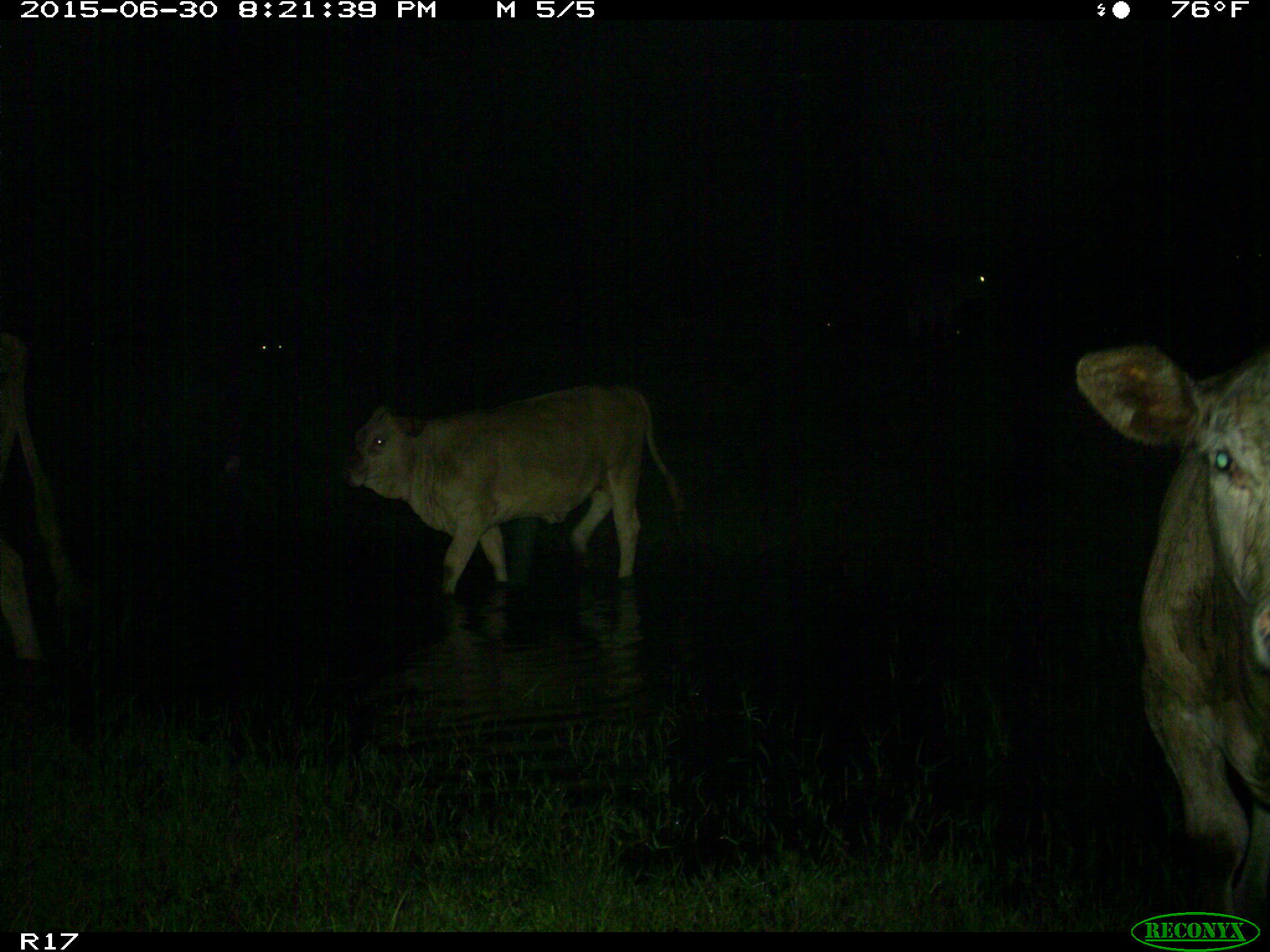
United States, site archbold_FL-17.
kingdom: Animalia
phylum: Chordata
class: Mammalia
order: Artiodactyla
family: Bovidae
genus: Bos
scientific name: Bos taurus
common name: domestic cow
Bos taurus (domestic cow).